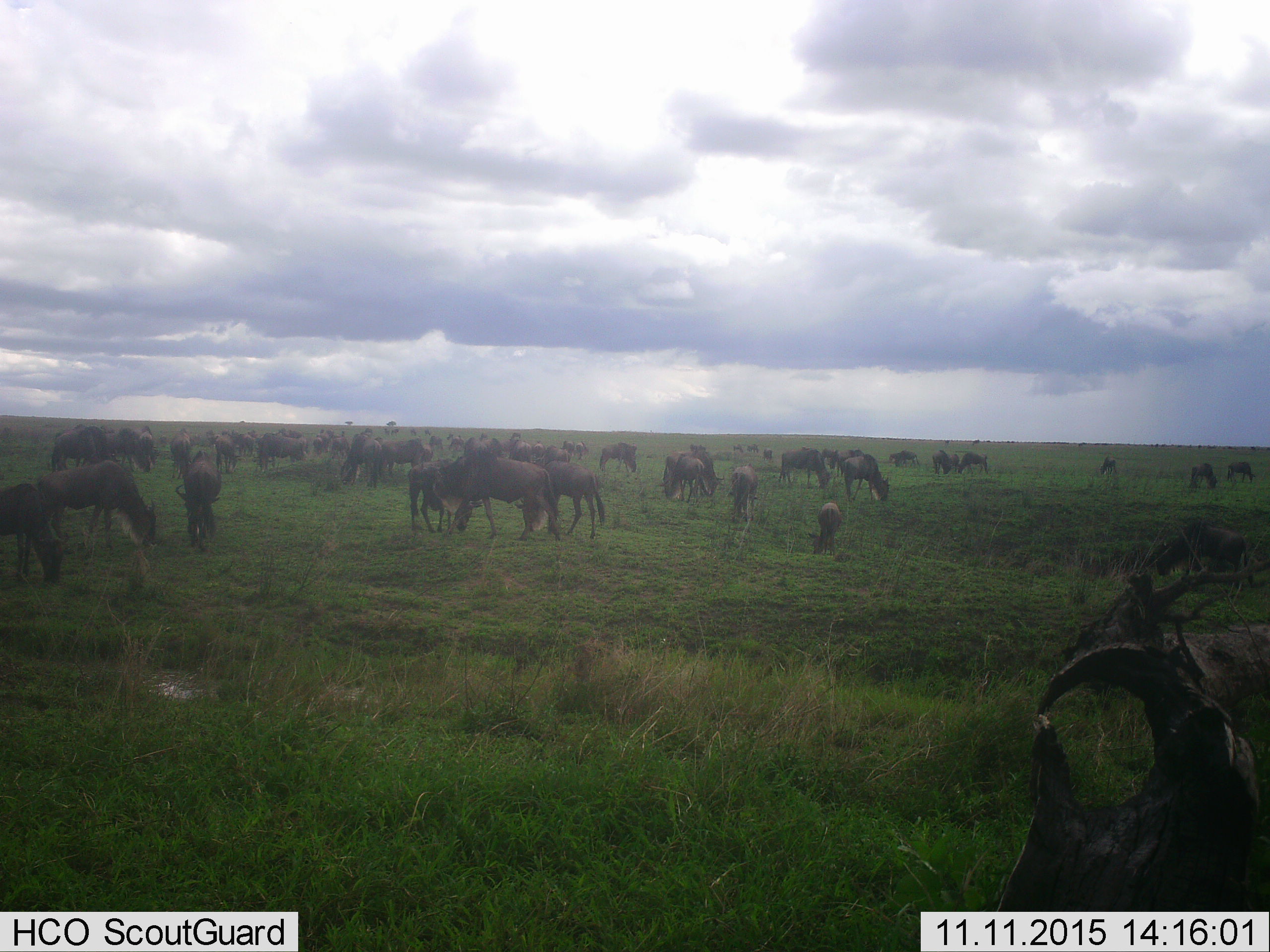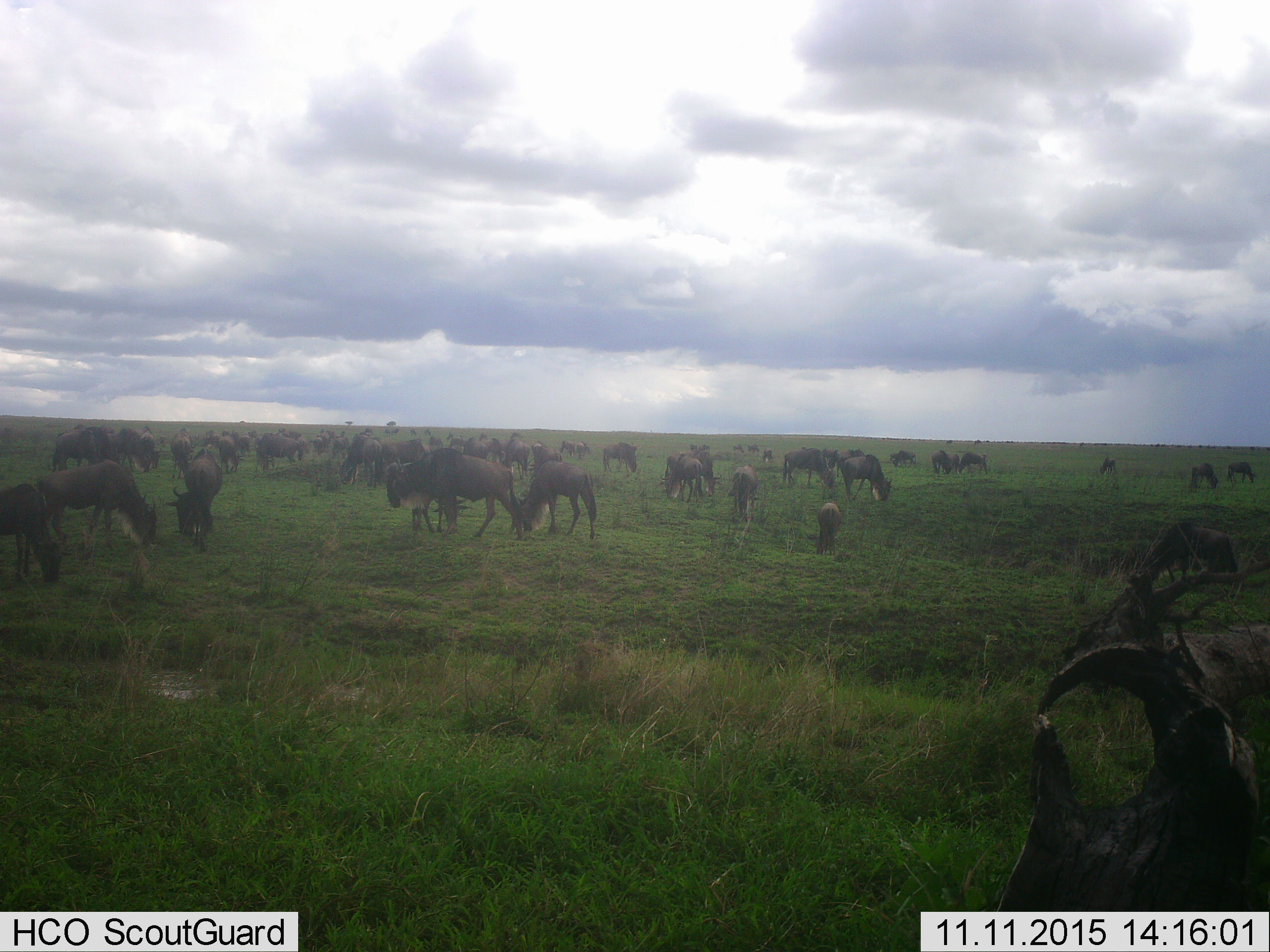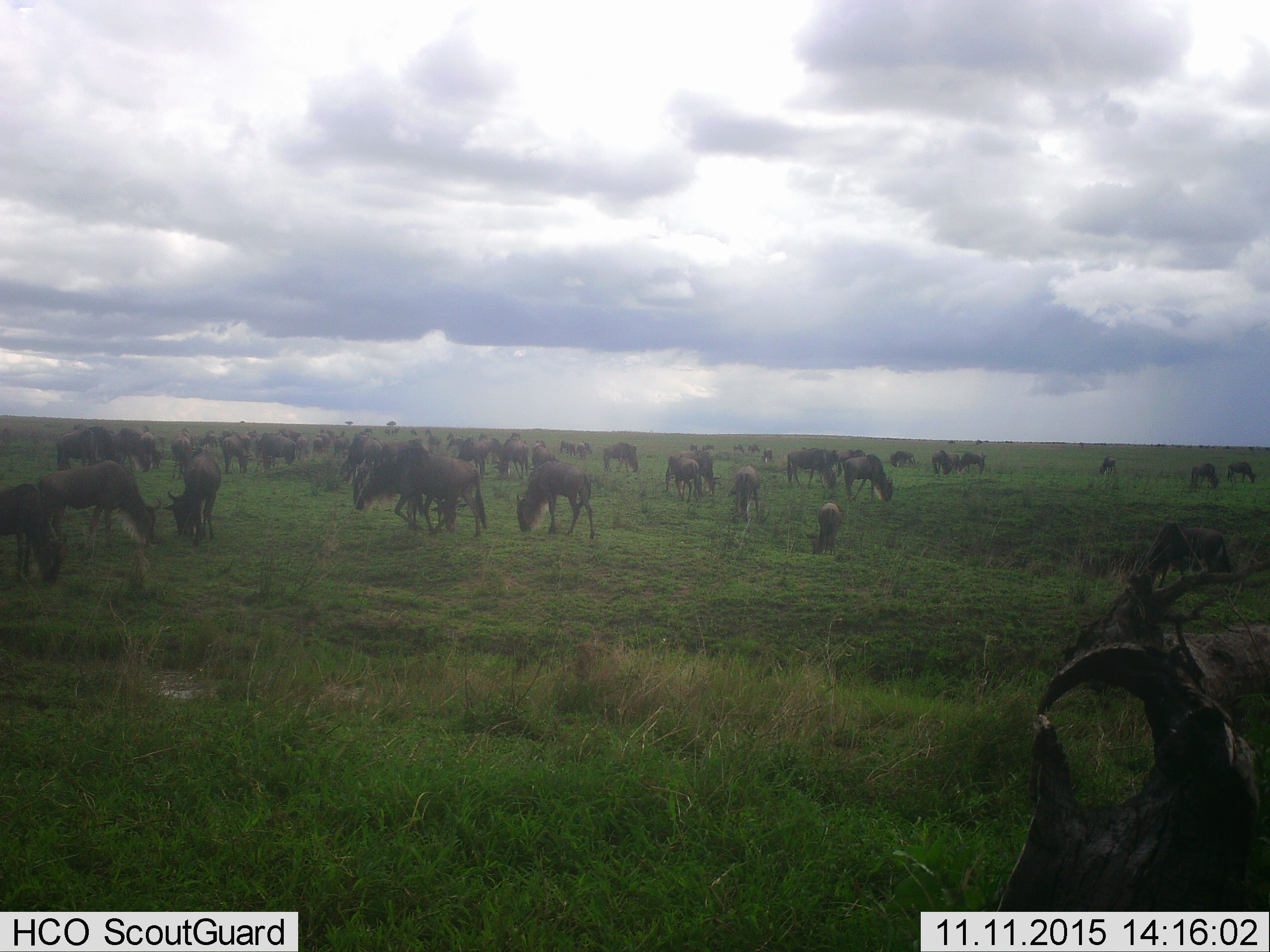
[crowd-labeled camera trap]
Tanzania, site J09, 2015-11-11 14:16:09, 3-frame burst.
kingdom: Animalia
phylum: Chordata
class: Mammalia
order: Artiodactyla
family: Bovidae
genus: Connochaetes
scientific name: Connochaetes taurinus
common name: blue wildebeest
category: wildebeest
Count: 51+.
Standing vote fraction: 71%.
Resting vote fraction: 0%.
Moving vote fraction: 57%.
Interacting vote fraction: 0%.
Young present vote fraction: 29%.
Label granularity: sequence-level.